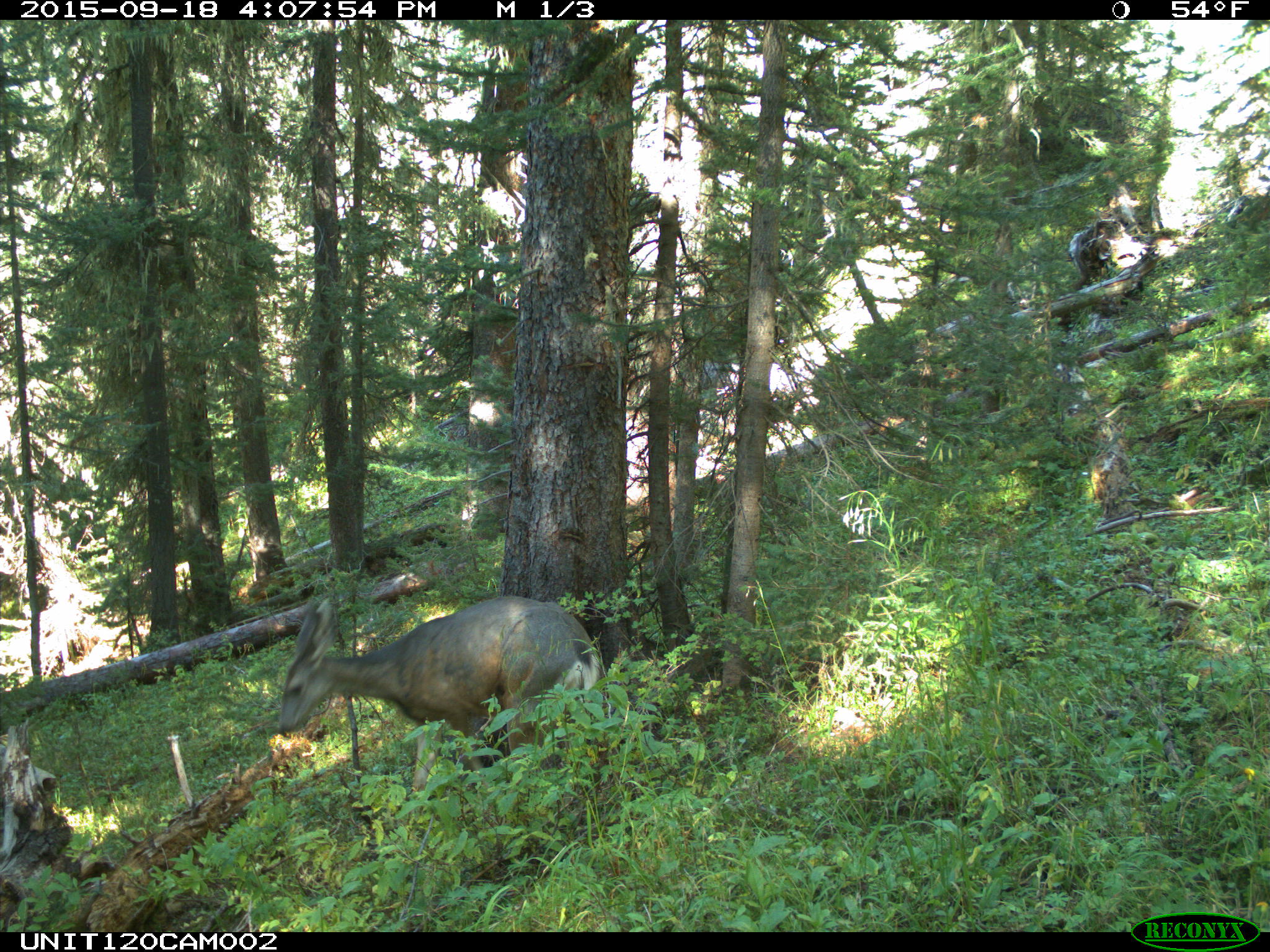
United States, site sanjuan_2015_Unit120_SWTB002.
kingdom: Animalia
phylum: Chordata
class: Mammalia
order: Artiodactyla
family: Cervidae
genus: Odocoileus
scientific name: Odocoileus hemionus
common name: mule deer